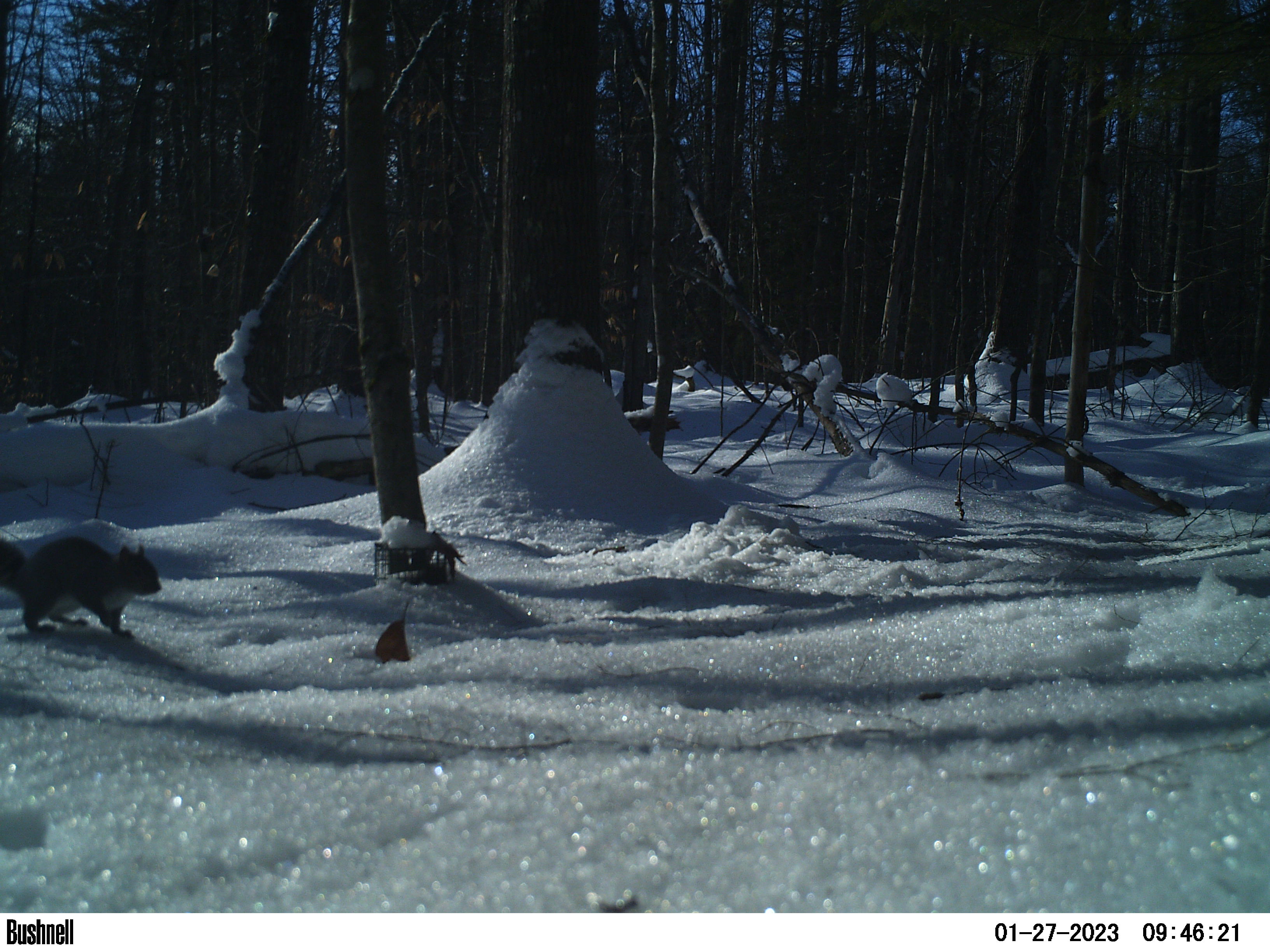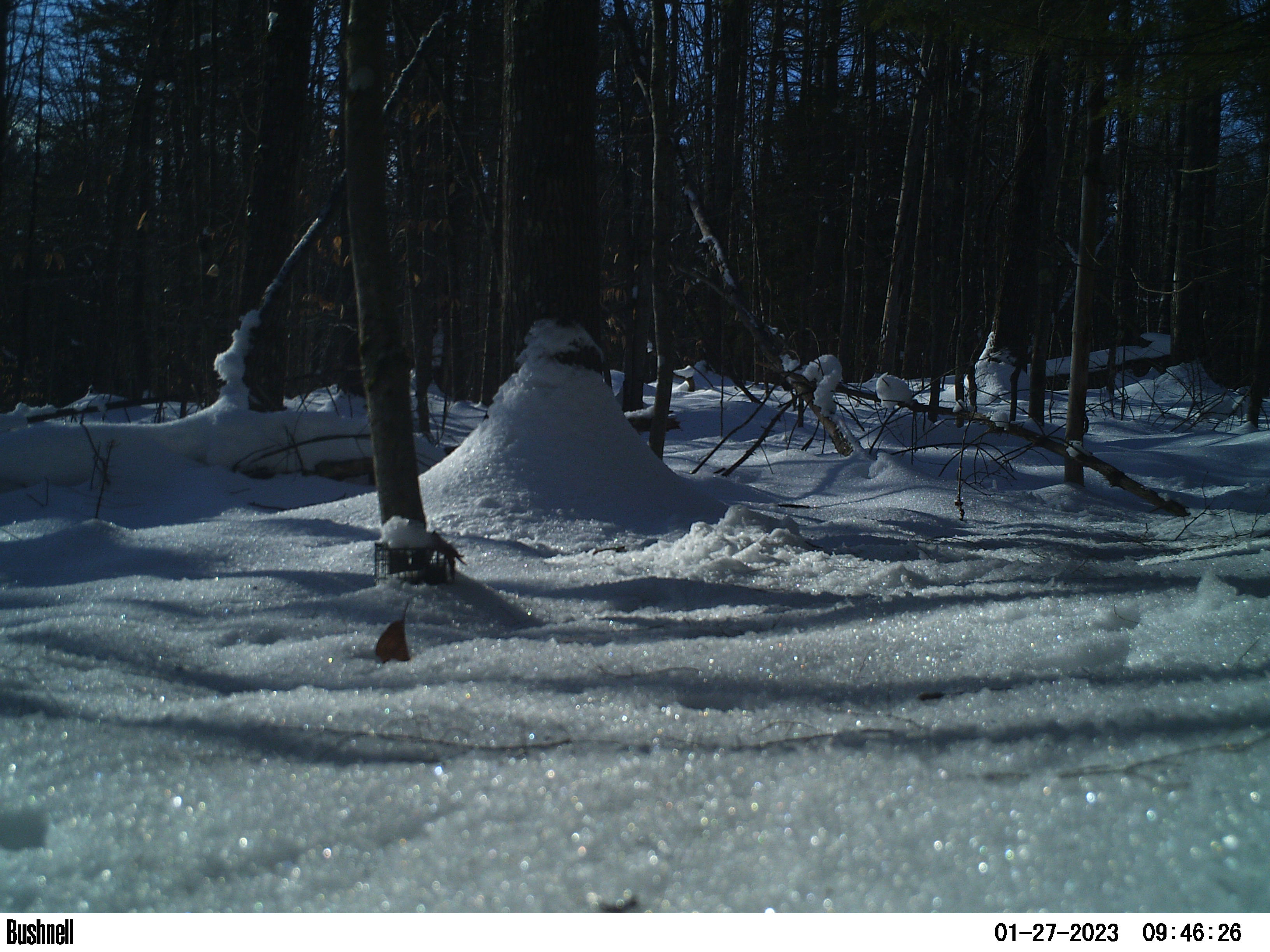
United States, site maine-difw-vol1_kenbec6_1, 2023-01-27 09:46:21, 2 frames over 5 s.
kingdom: Animalia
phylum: Chordata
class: Mammalia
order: Rodentia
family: Sciuridae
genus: Sciurus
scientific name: Sciurus carolinensis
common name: gray squirrel